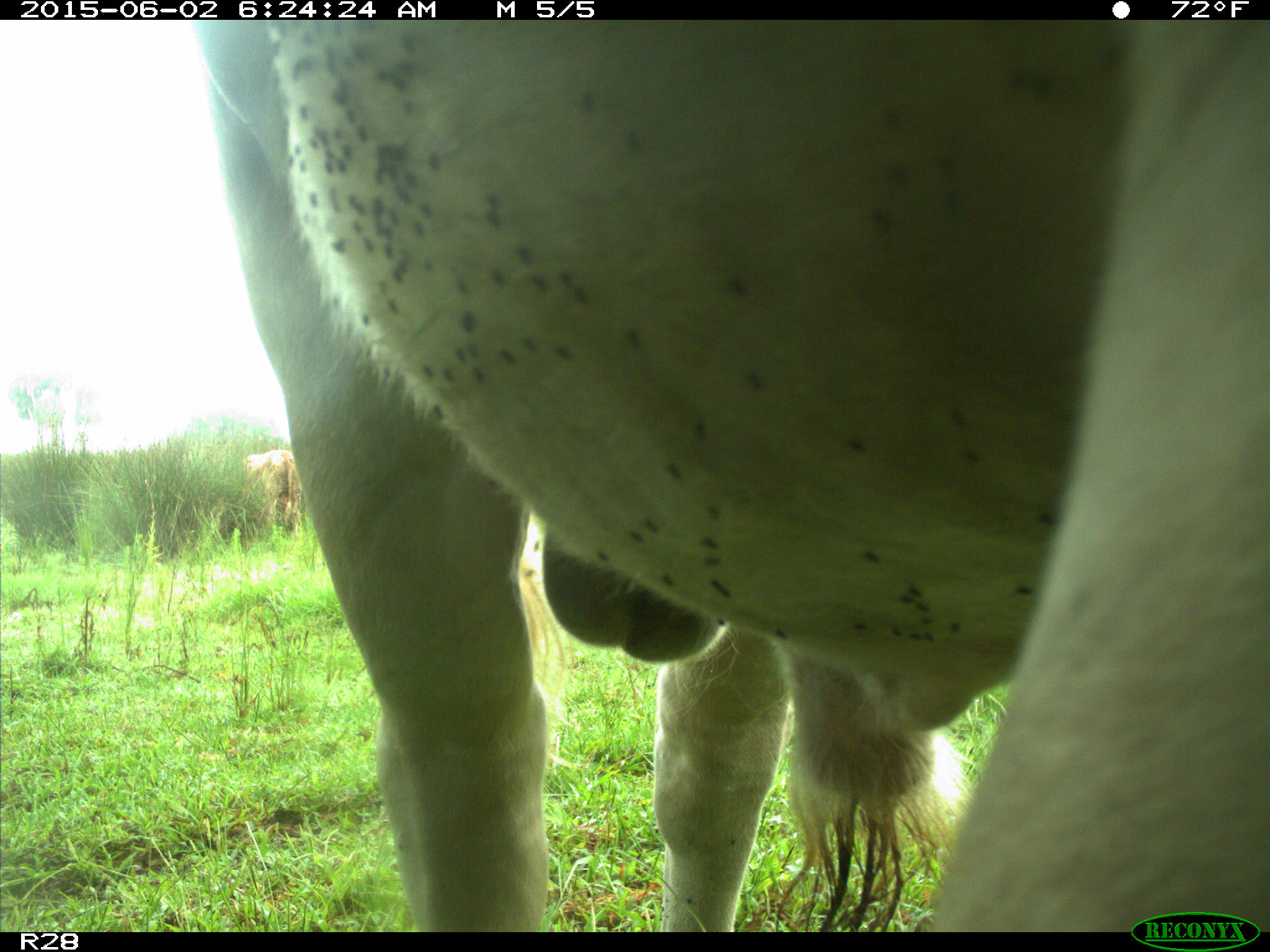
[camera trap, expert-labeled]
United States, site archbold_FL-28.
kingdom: Animalia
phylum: Chordata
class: Mammalia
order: Artiodactyla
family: Bovidae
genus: Bos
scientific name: Bos taurus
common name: domestic cow